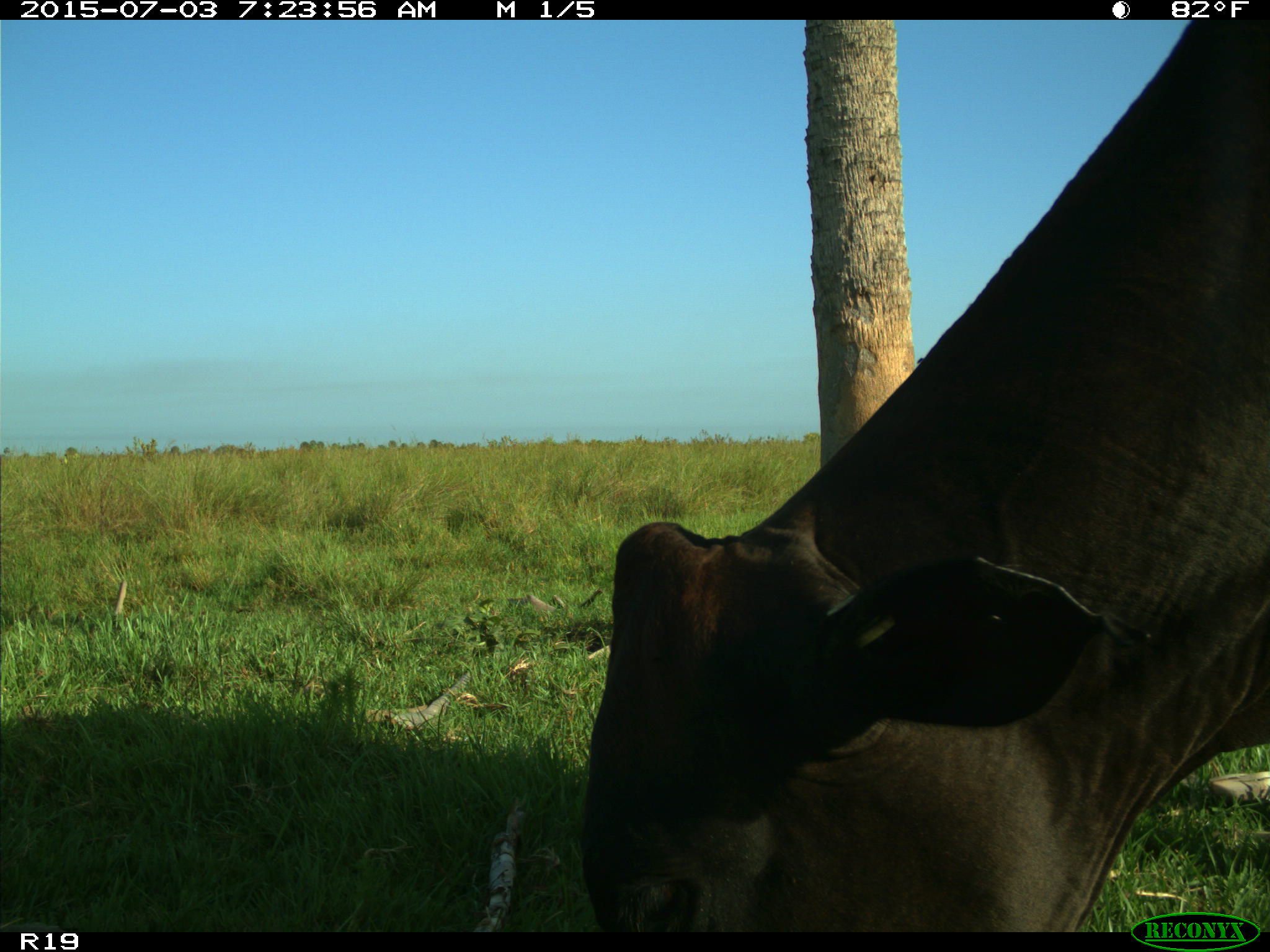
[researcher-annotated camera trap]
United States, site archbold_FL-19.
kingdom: Animalia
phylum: Chordata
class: Mammalia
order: Artiodactyla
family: Bovidae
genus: Bos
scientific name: Bos taurus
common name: domestic cow